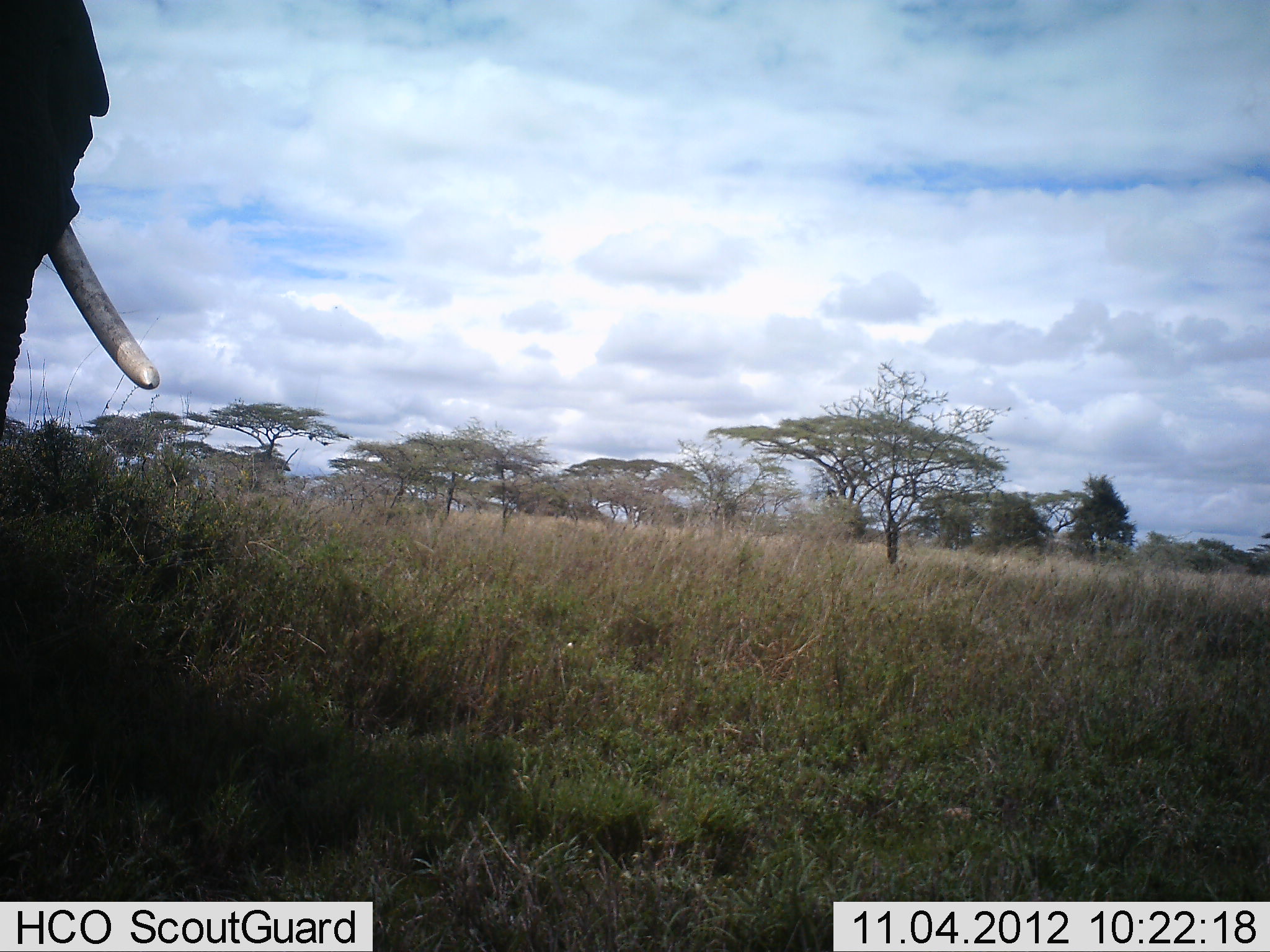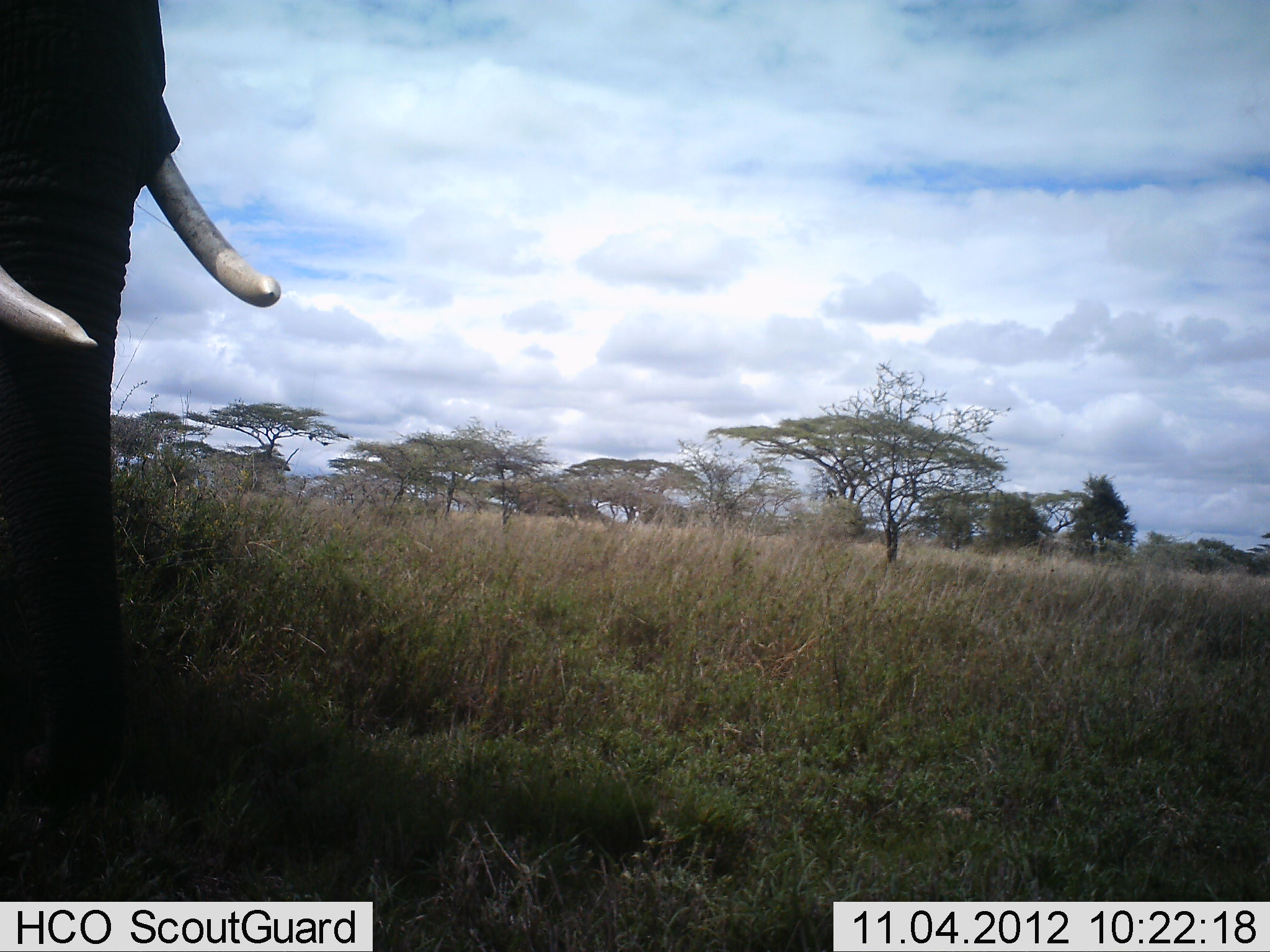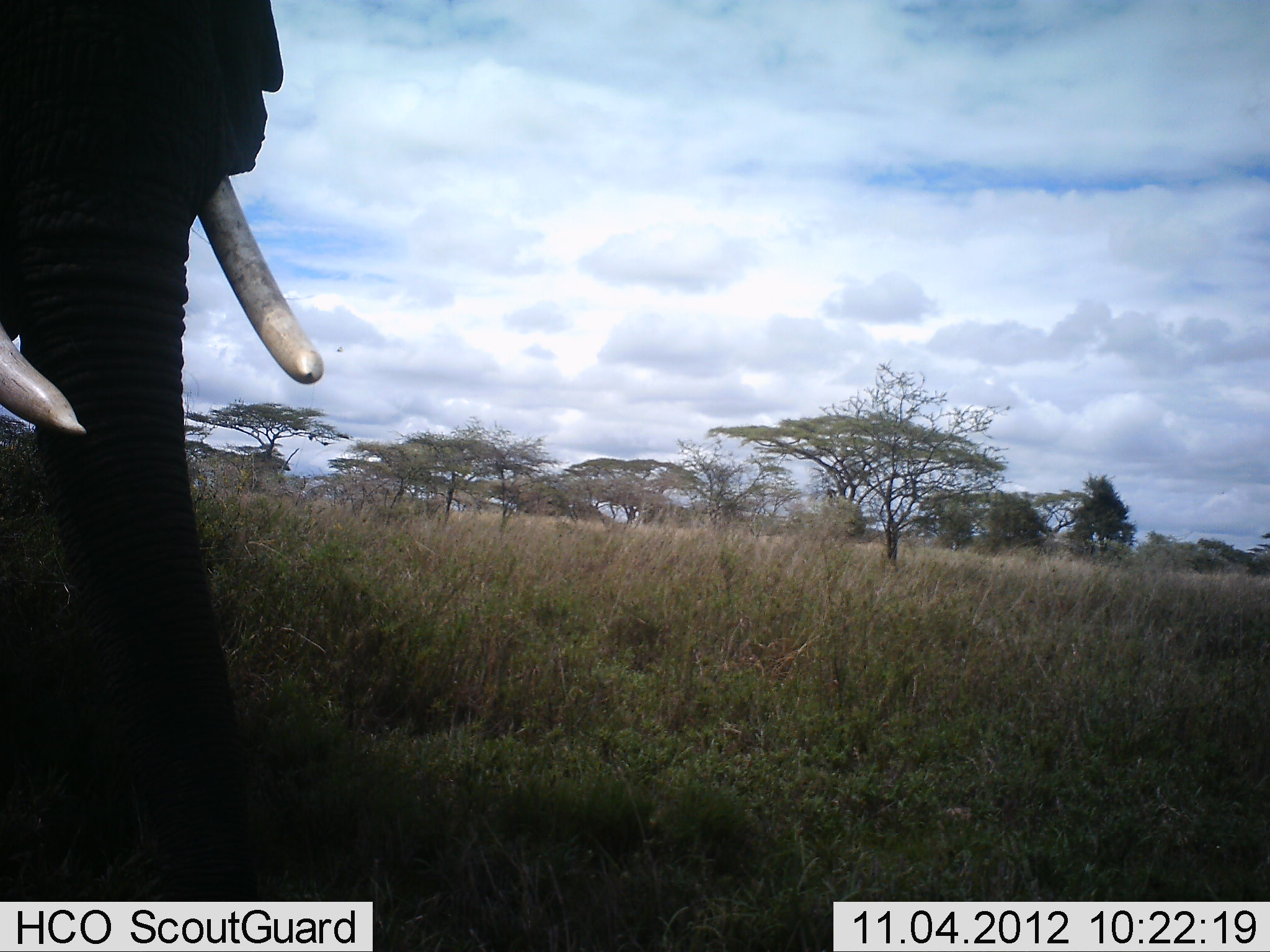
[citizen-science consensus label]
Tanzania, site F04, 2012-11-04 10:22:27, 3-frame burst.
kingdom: Animalia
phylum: Chordata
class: Mammalia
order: Proboscidea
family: Elephantidae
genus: Loxodonta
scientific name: Loxodonta africana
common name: african bush elephant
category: elephant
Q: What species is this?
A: Elephant (african bush elephant) (Loxodonta africana).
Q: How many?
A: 1.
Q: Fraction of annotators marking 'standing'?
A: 20%.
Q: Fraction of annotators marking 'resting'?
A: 0%.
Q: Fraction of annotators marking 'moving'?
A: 90%.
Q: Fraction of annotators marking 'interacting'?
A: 0%.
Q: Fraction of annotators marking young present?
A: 0%.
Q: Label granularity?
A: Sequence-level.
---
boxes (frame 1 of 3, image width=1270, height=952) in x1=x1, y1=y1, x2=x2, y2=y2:
animal: x1=1, y1=0, x2=159, y2=442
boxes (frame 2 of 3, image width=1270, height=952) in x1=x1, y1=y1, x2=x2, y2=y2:
animal: x1=0, y1=1, x2=281, y2=804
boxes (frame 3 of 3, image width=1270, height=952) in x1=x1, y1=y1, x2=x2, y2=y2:
animal: x1=0, y1=0, x2=326, y2=902